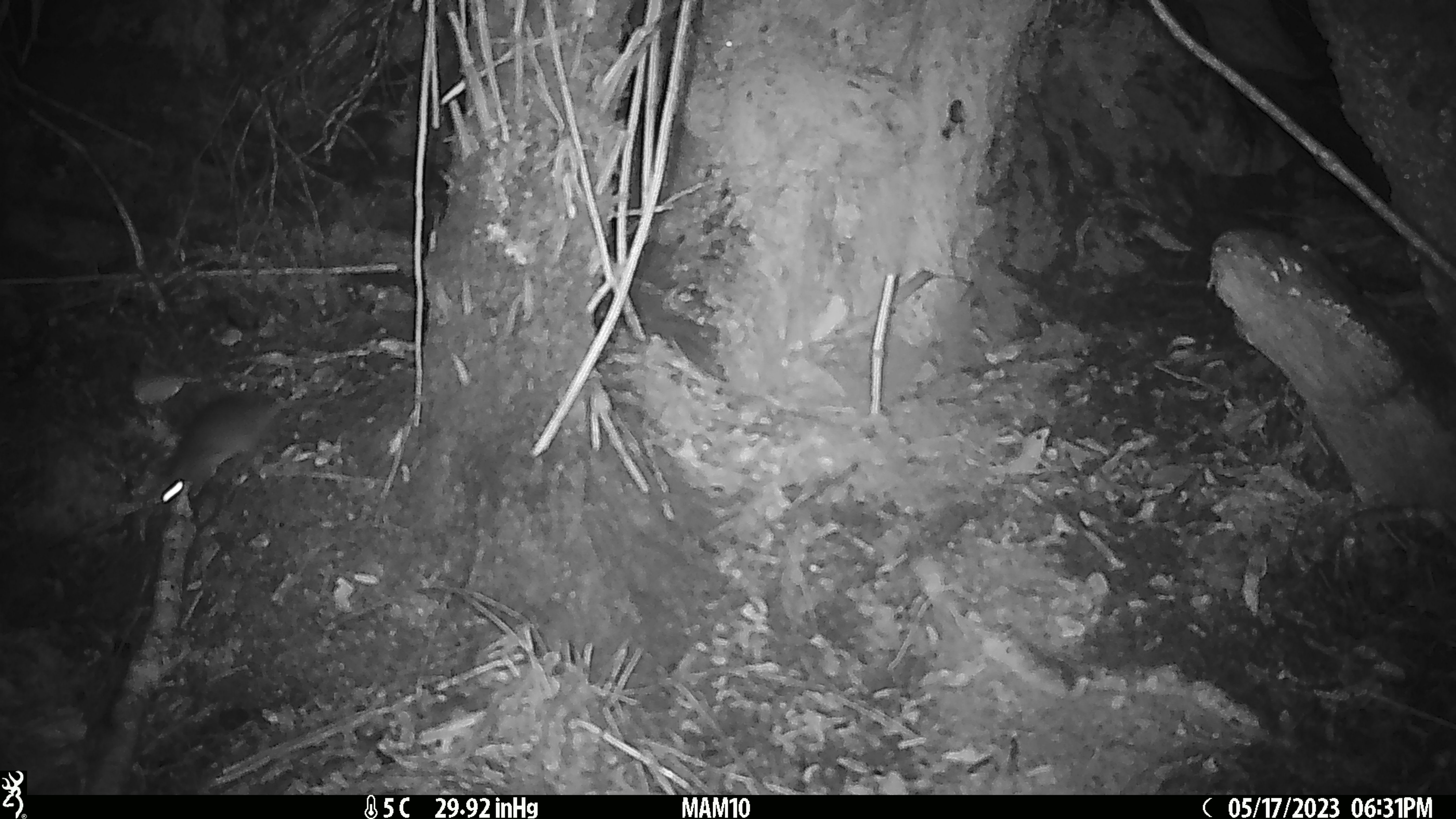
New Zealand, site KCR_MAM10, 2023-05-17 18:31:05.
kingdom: Animalia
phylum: Chordata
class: Mammalia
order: Rodentia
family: Muridae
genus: Rattus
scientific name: Rattus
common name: rat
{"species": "rat (Rattus)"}